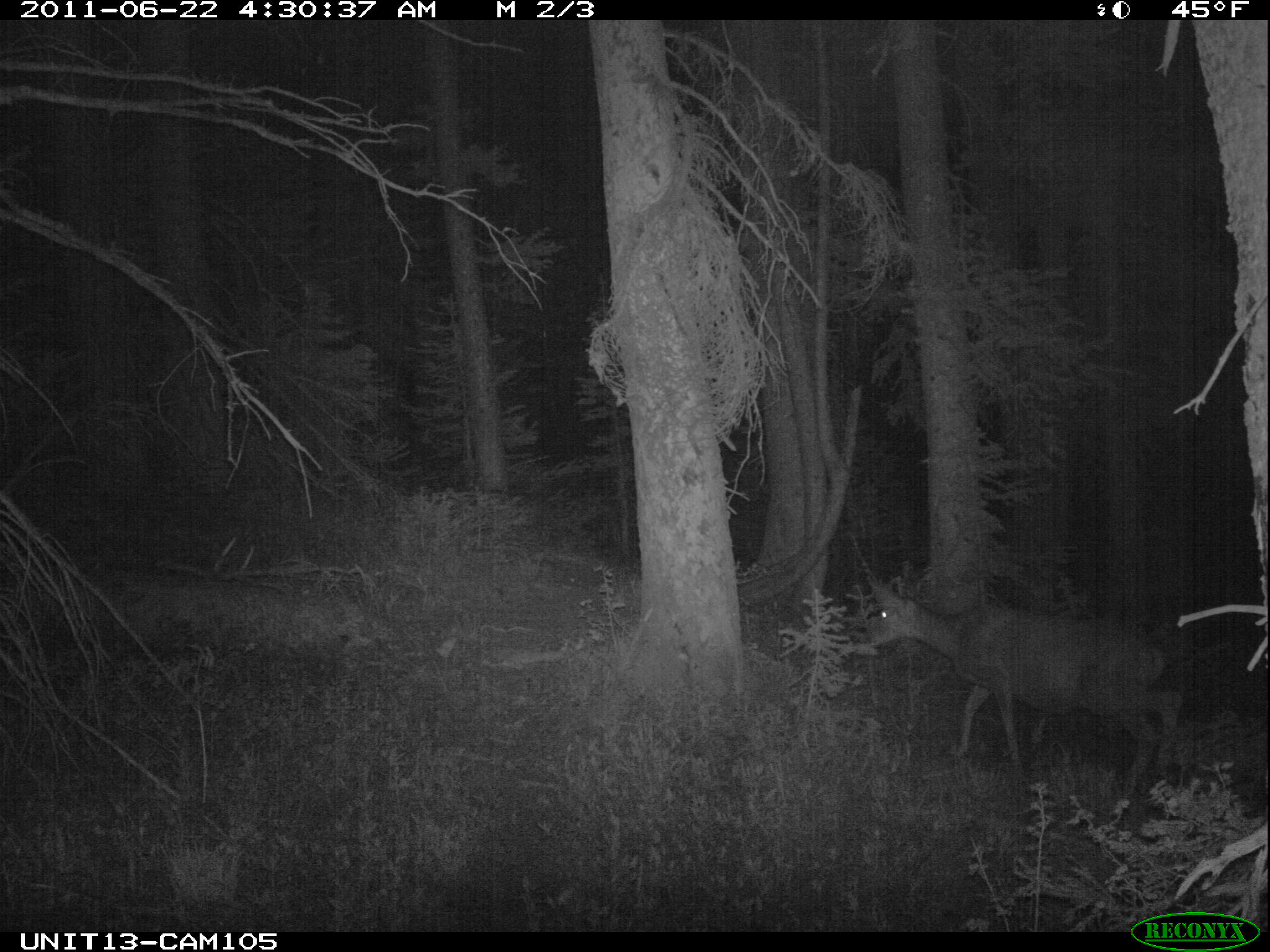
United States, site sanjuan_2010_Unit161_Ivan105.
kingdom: Animalia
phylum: Chordata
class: Mammalia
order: Artiodactyla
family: Cervidae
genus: Odocoileus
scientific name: Odocoileus hemionus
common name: mule deer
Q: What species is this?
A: Odocoileus hemionus (mule deer).